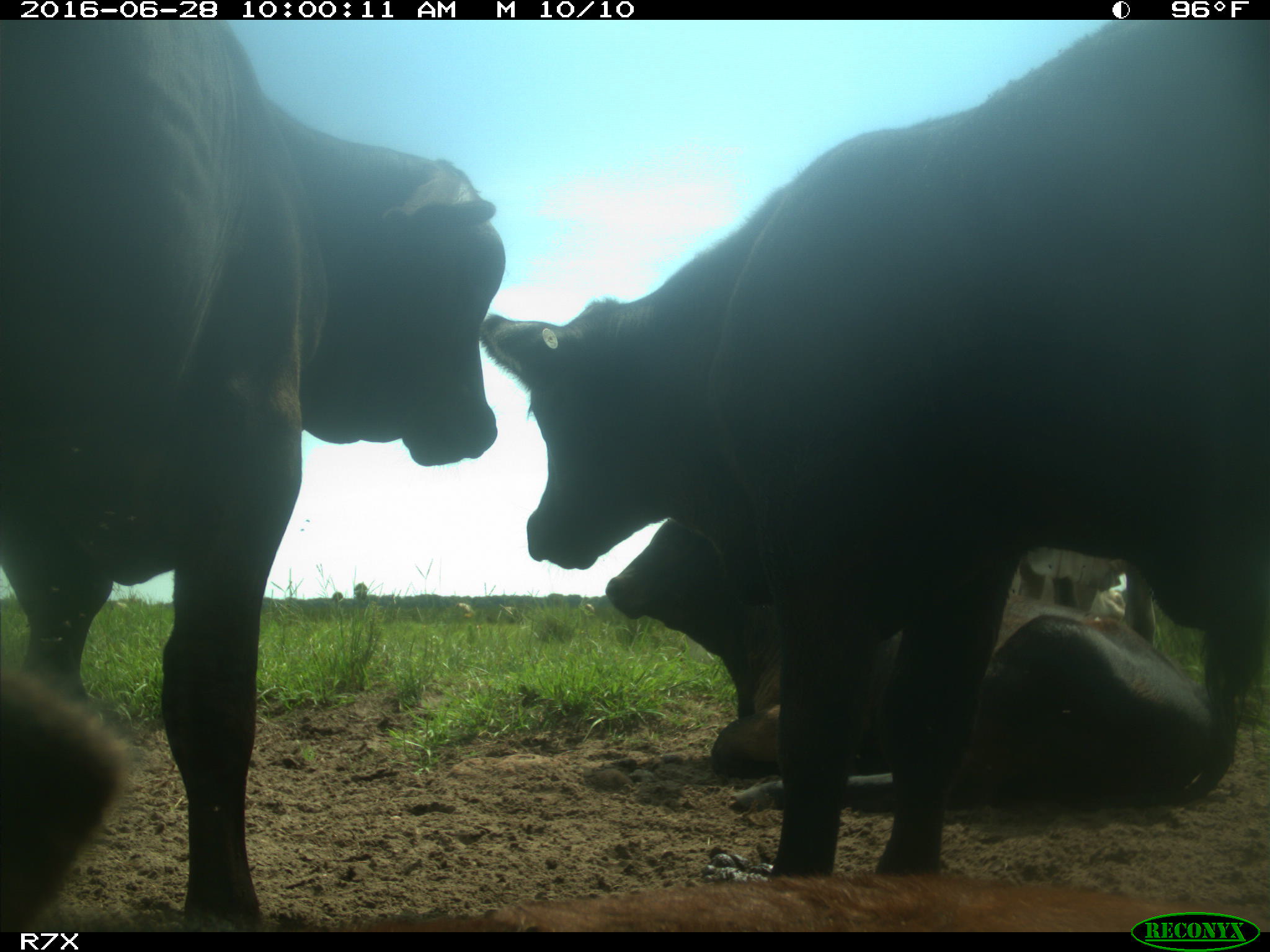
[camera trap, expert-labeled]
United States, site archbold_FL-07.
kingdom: Animalia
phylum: Chordata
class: Mammalia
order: Artiodactyla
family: Bovidae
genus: Bos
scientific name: Bos taurus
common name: domestic cow